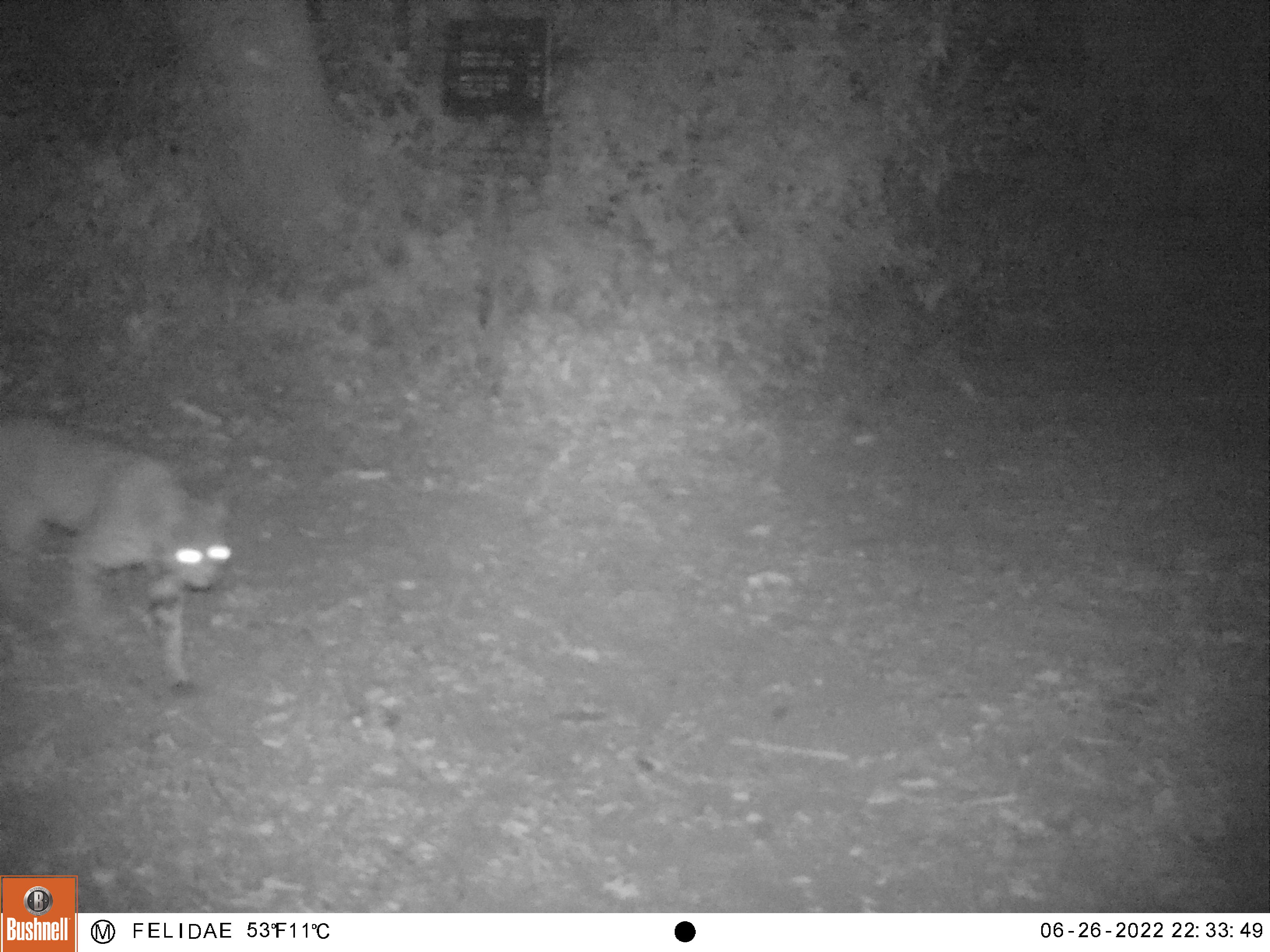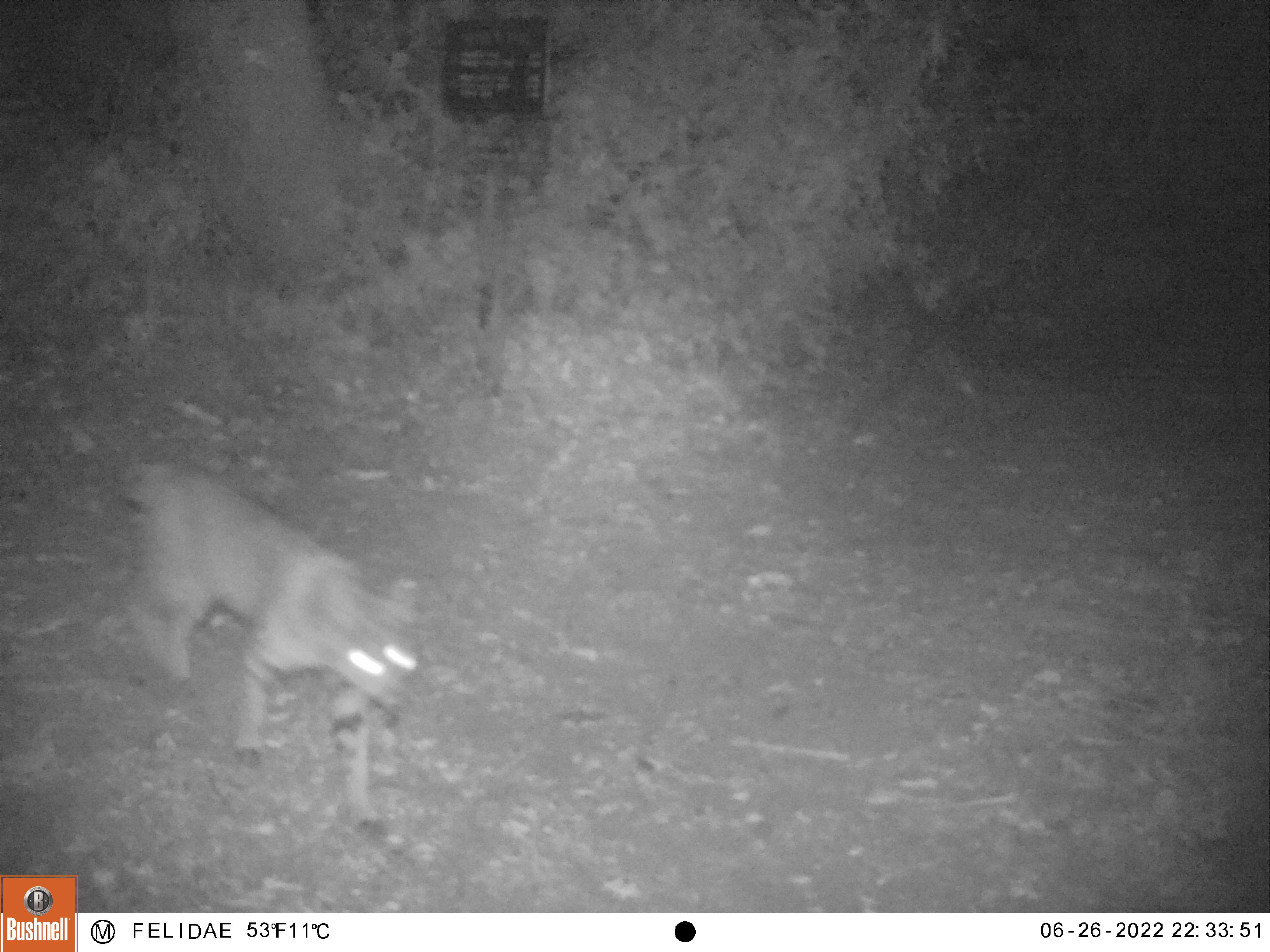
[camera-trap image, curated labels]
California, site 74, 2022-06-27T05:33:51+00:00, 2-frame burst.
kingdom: Animalia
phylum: Chordata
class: Mammalia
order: Carnivora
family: Felidae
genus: Lynx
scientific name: Lynx rufus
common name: bobcat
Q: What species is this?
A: Bobcat (Lynx rufus).